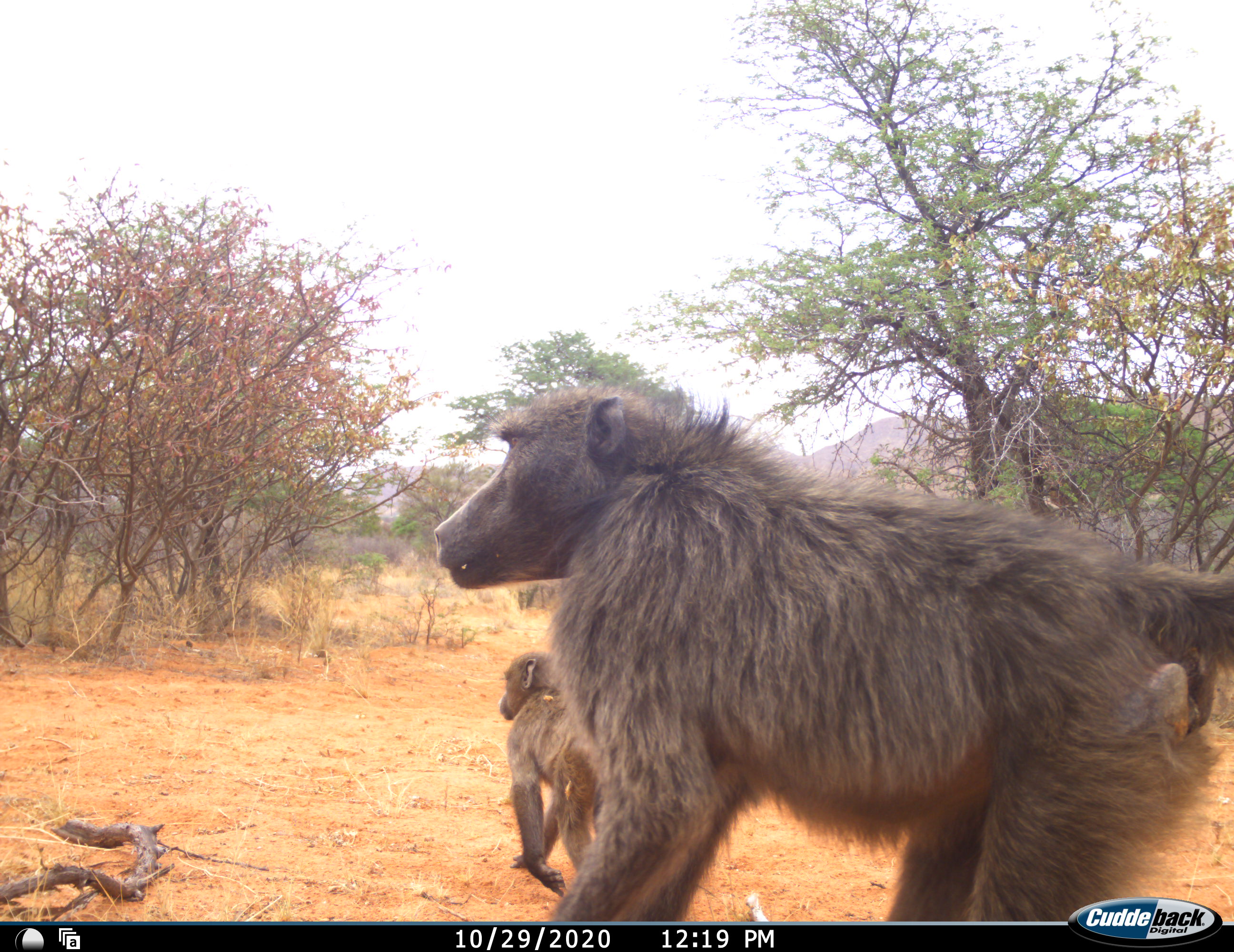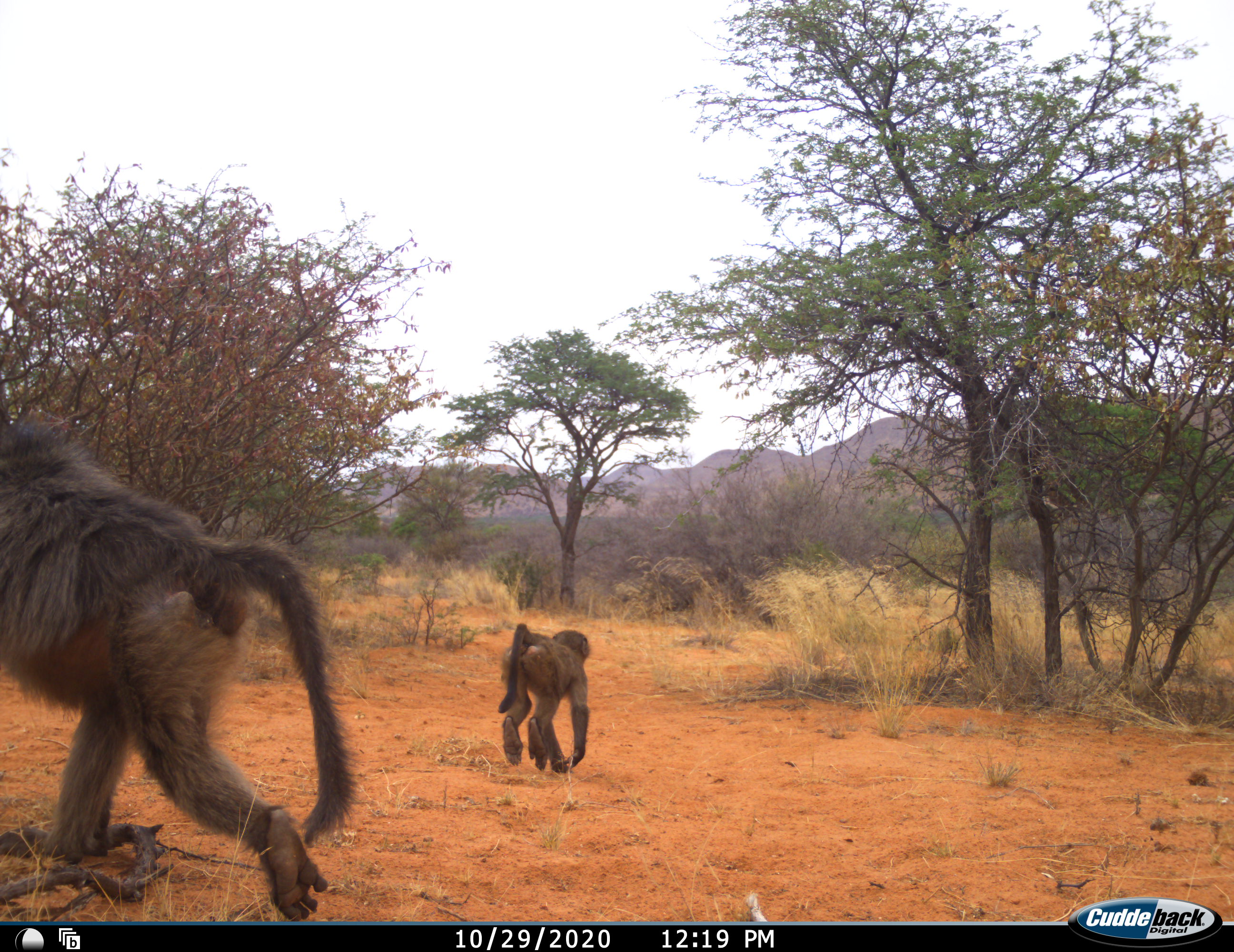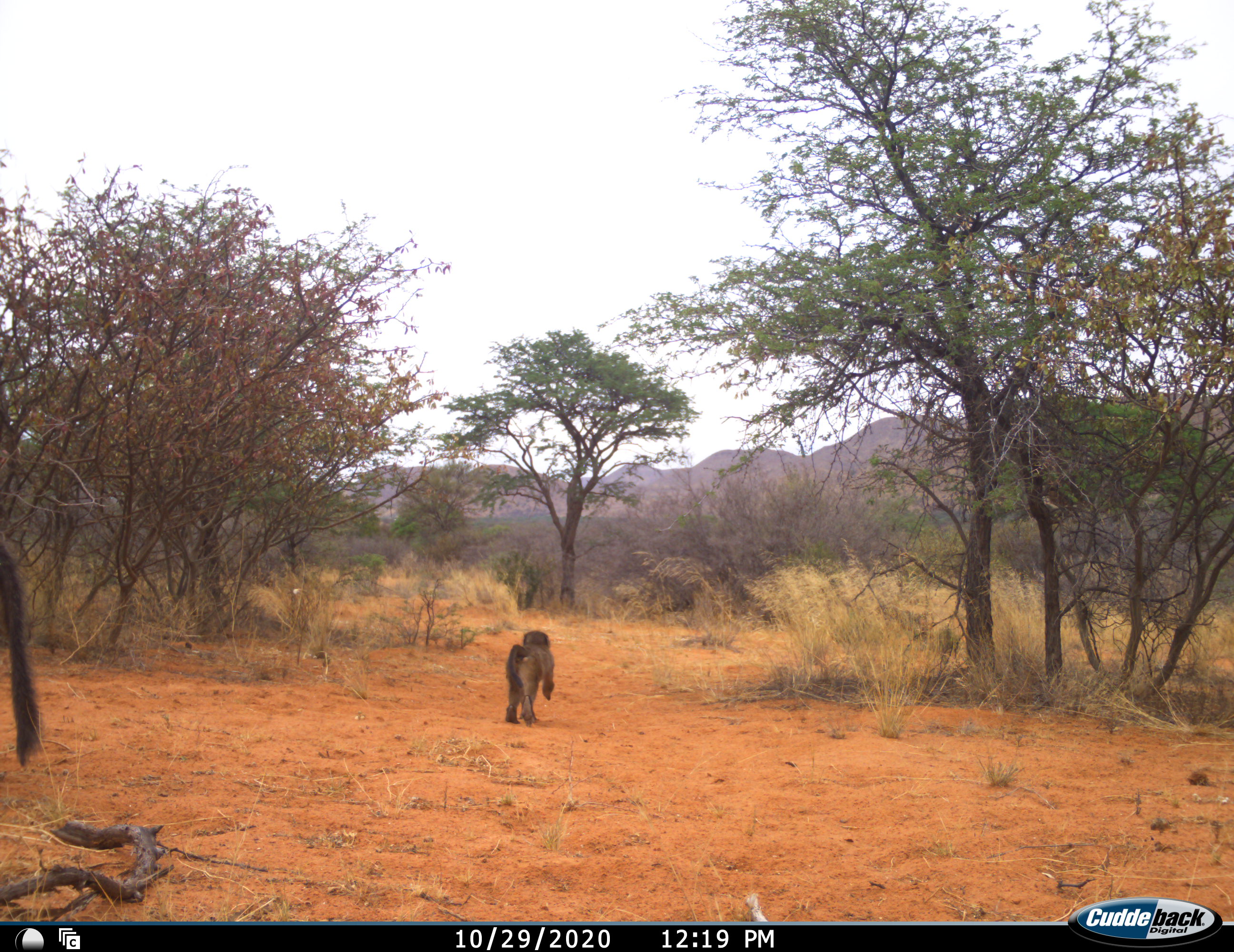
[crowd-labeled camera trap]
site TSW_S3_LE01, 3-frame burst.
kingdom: Animalia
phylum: Chordata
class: Mammalia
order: Primates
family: Cercopithecidae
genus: Papio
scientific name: Papio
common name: baboon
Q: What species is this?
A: Baboon (Papio).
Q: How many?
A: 2.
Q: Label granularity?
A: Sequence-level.